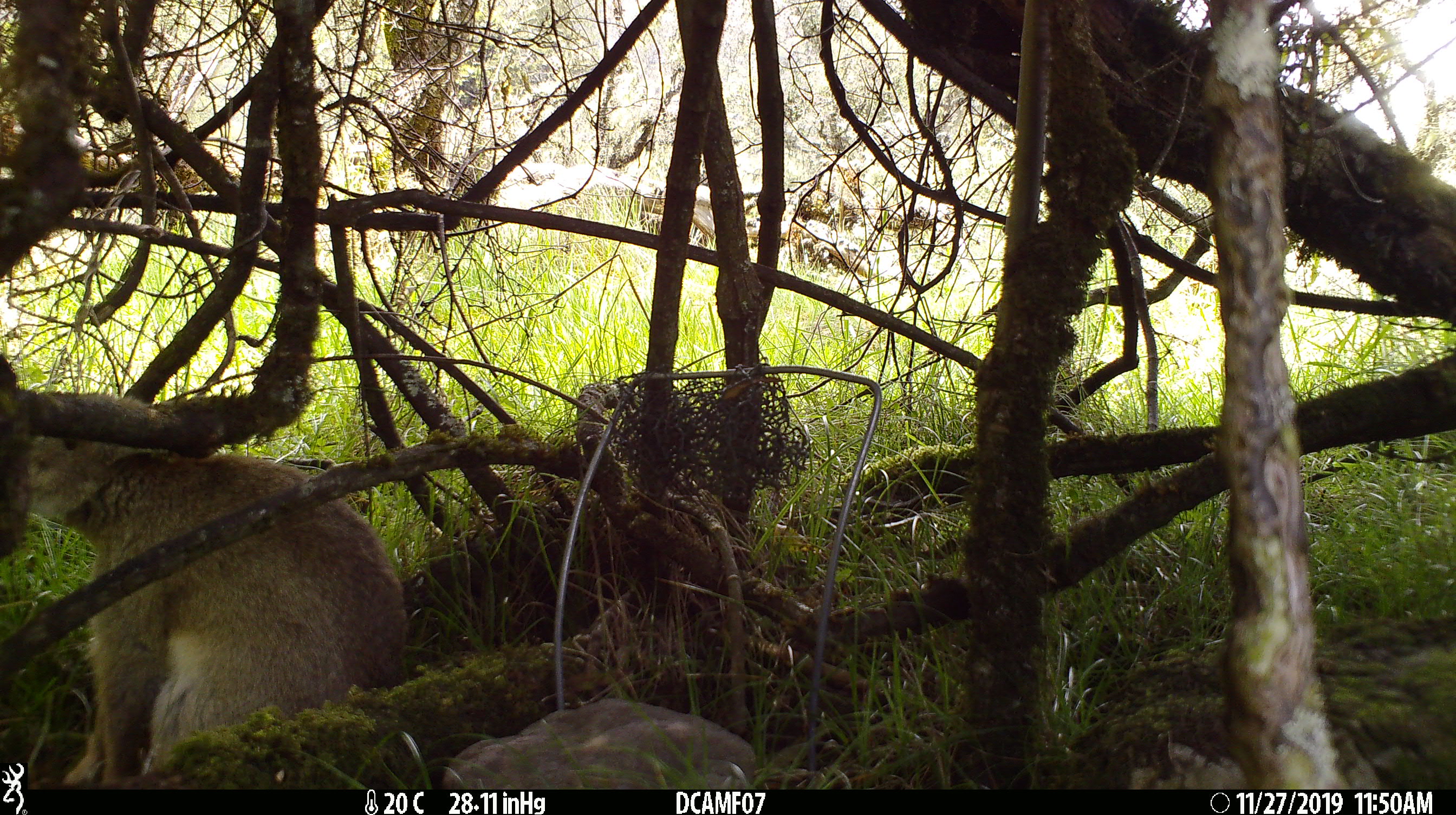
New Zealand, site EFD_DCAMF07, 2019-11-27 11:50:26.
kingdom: Animalia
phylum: Chordata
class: Mammalia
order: Lagomorpha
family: Leporidae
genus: Oryctolagus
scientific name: Oryctolagus cuniculus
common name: european rabbit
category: rabbit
Rabbit (european rabbit) (Oryctolagus cuniculus).